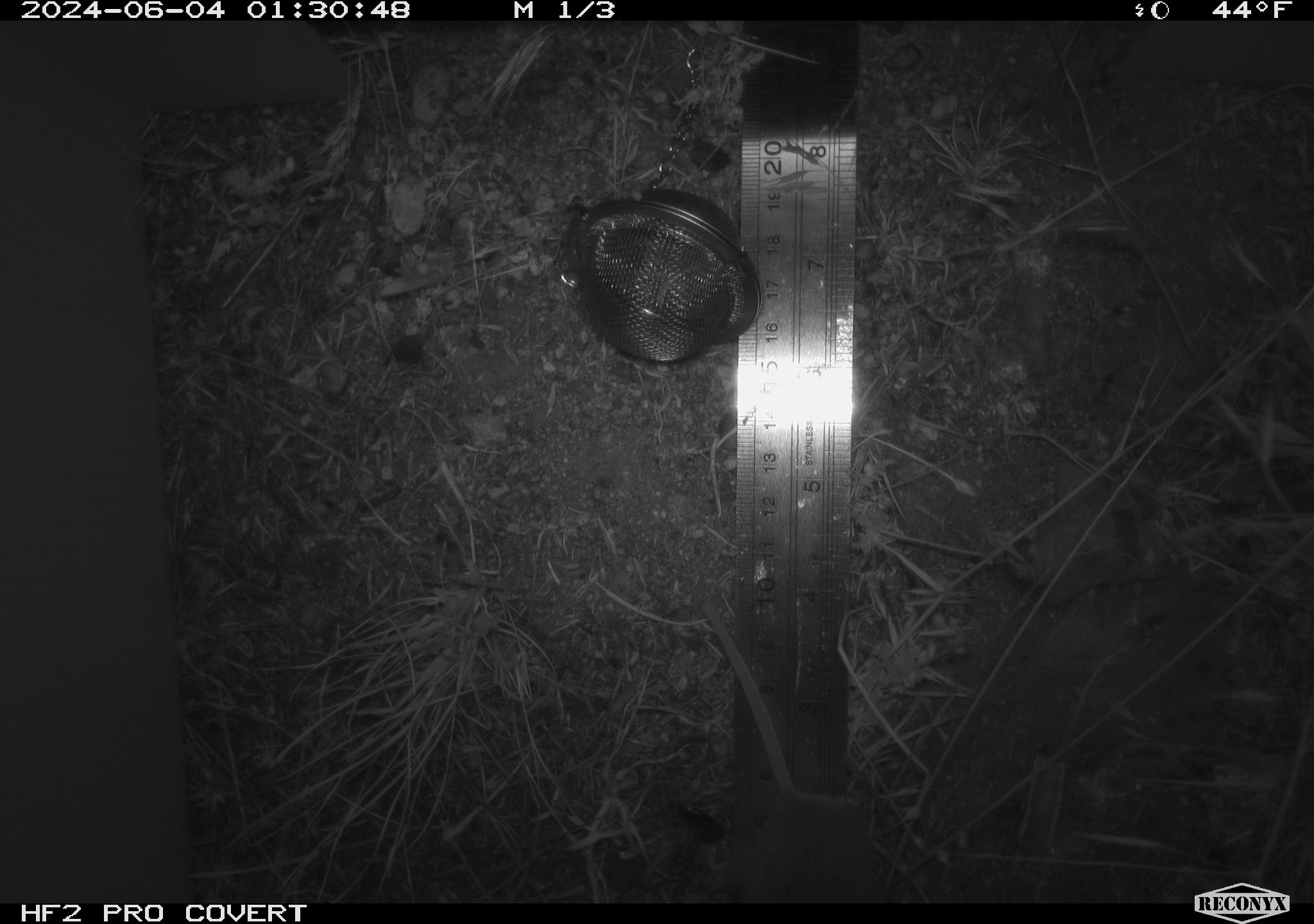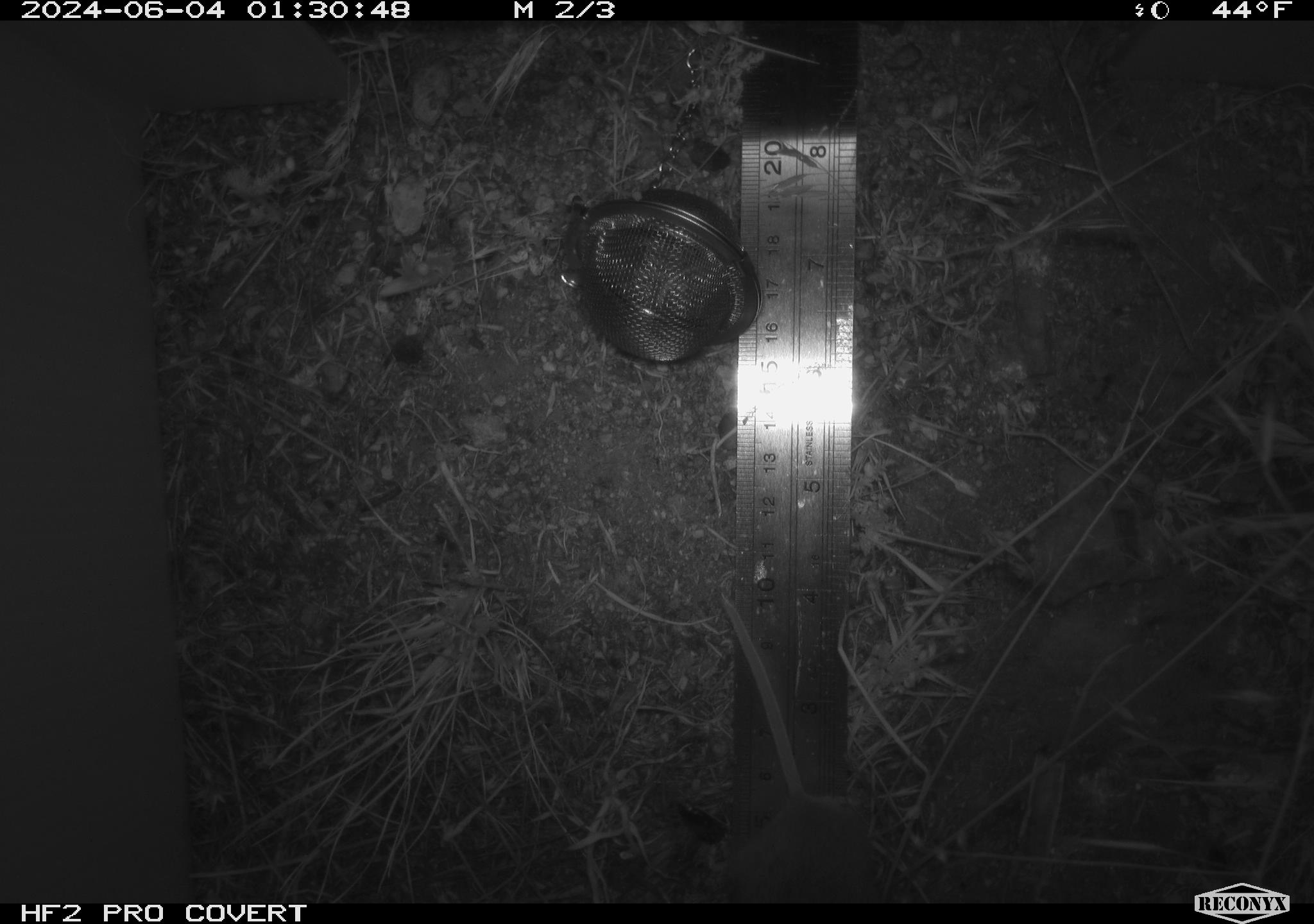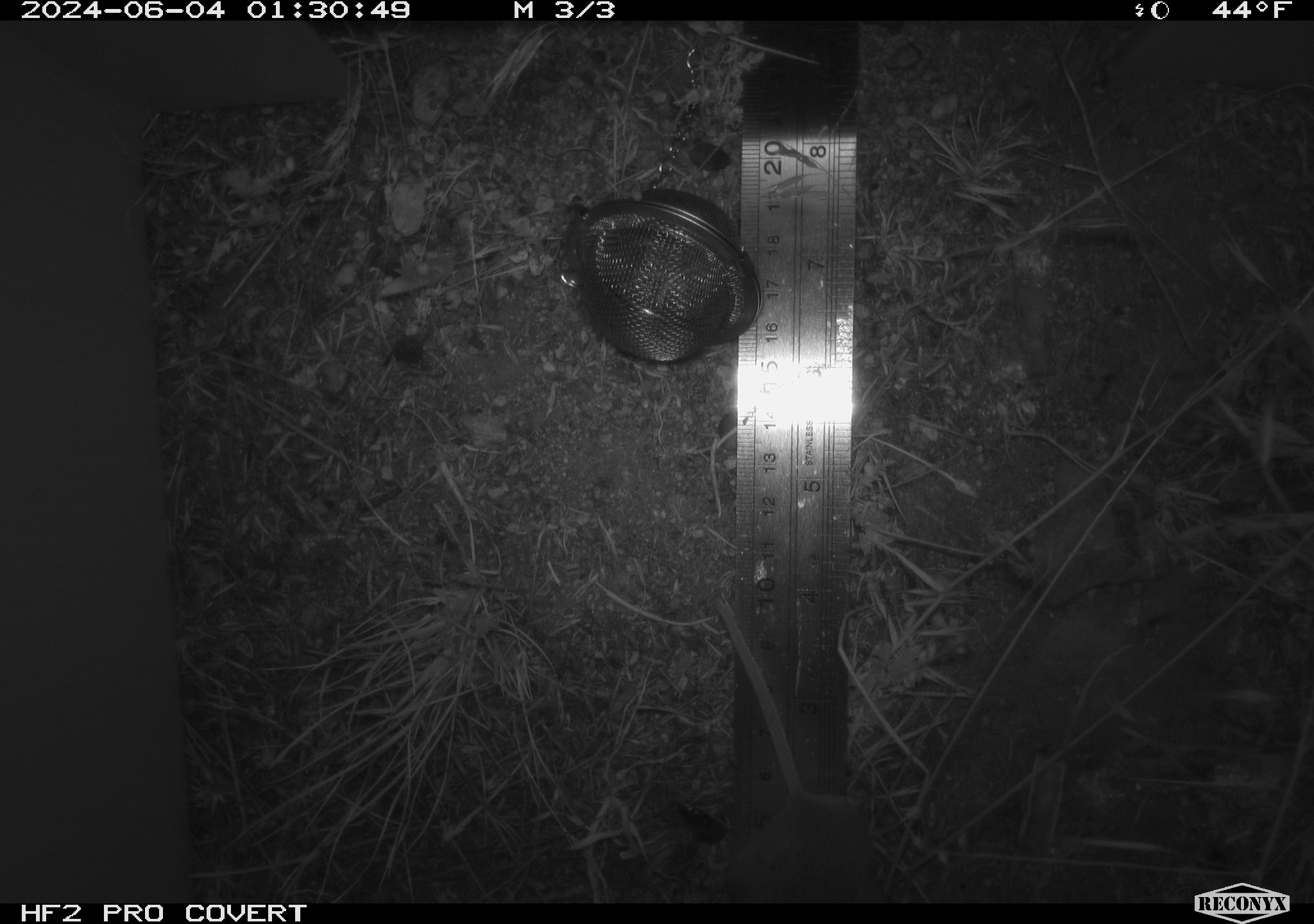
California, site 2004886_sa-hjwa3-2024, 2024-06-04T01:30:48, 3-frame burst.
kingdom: Animalia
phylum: Chordata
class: Mammalia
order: Rodentia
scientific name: Rodentia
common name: rodent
Rodent (Rodentia).